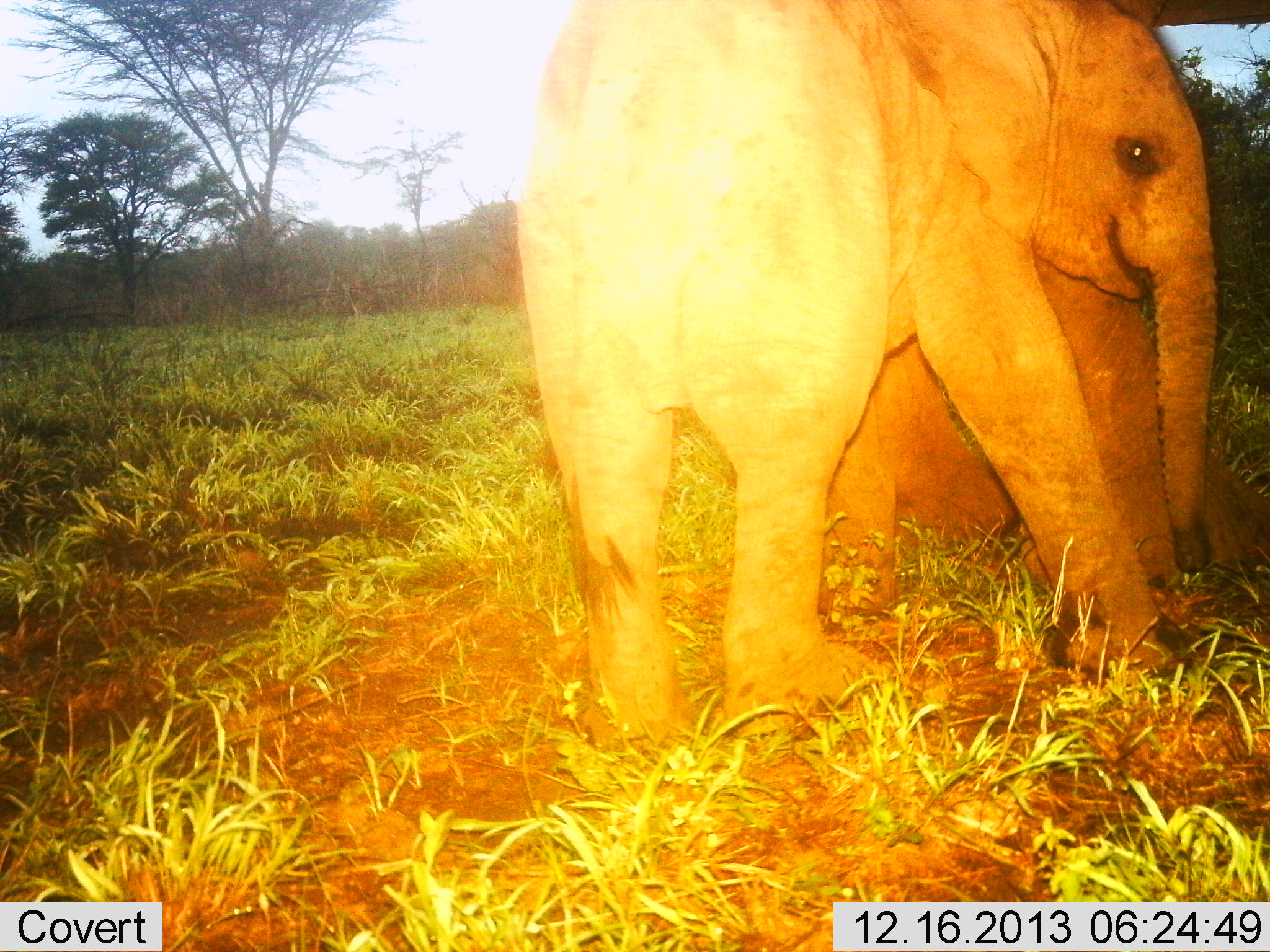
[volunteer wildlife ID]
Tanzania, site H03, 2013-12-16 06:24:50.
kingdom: Animalia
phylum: Chordata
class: Mammalia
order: Proboscidea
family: Elephantidae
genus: Loxodonta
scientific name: Loxodonta africana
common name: african bush elephant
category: elephant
Elephant (african bush elephant) (Loxodonta africana), count 2. Behavior (volunteer vote fractions): standing 80%, resting 30%, moving 0%, interacting 0%. Young present (vote fraction): 50%. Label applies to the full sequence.